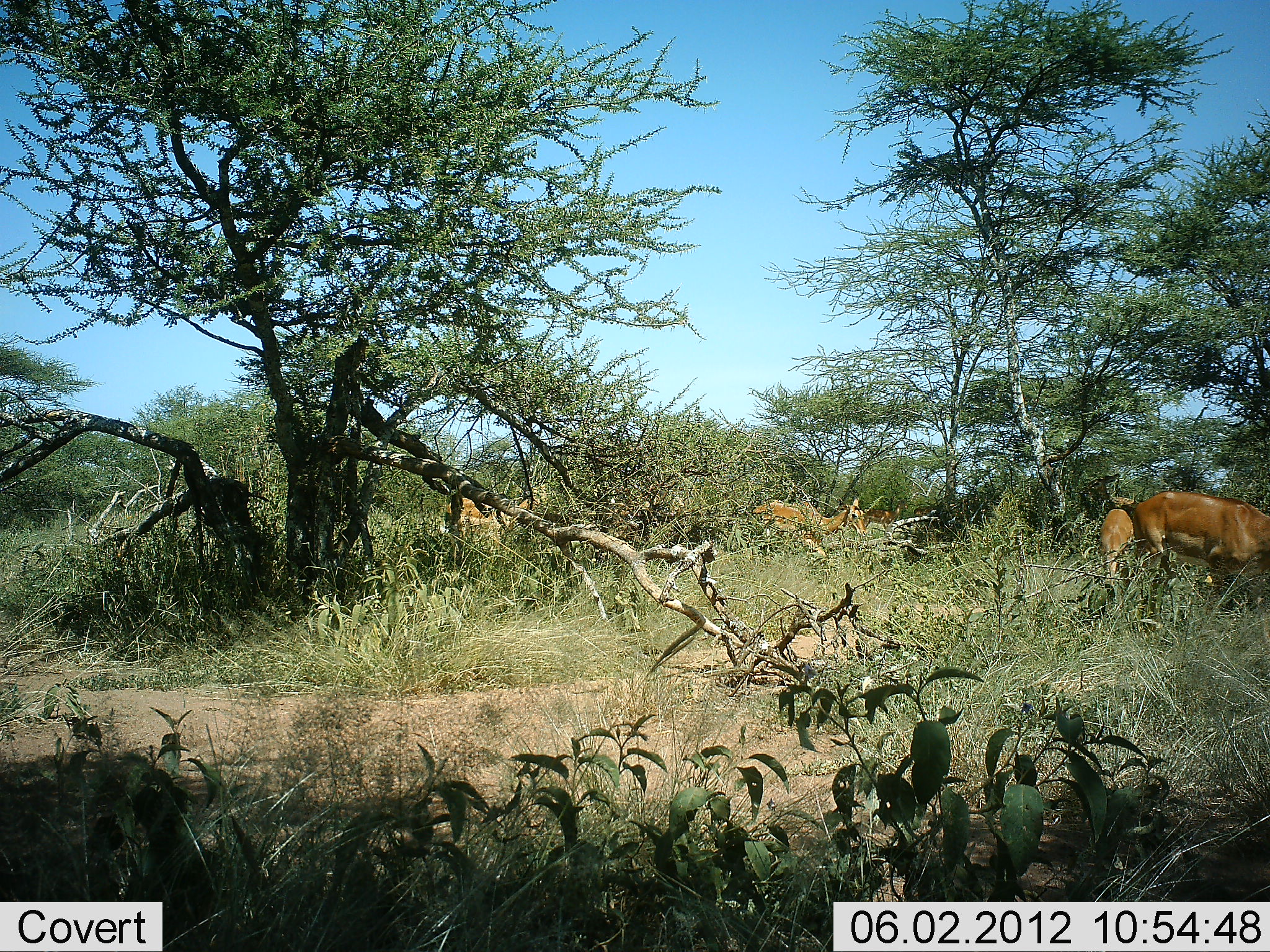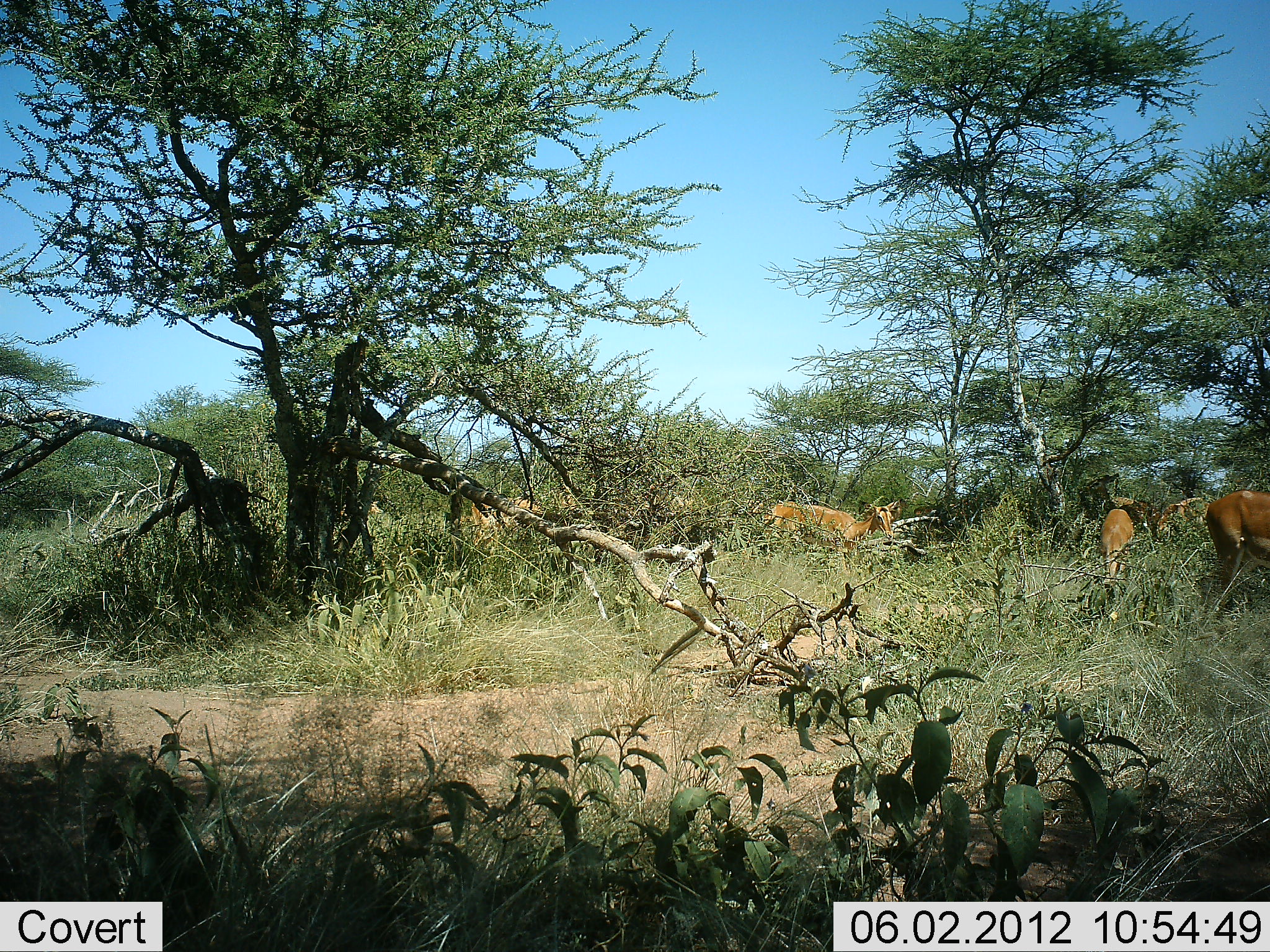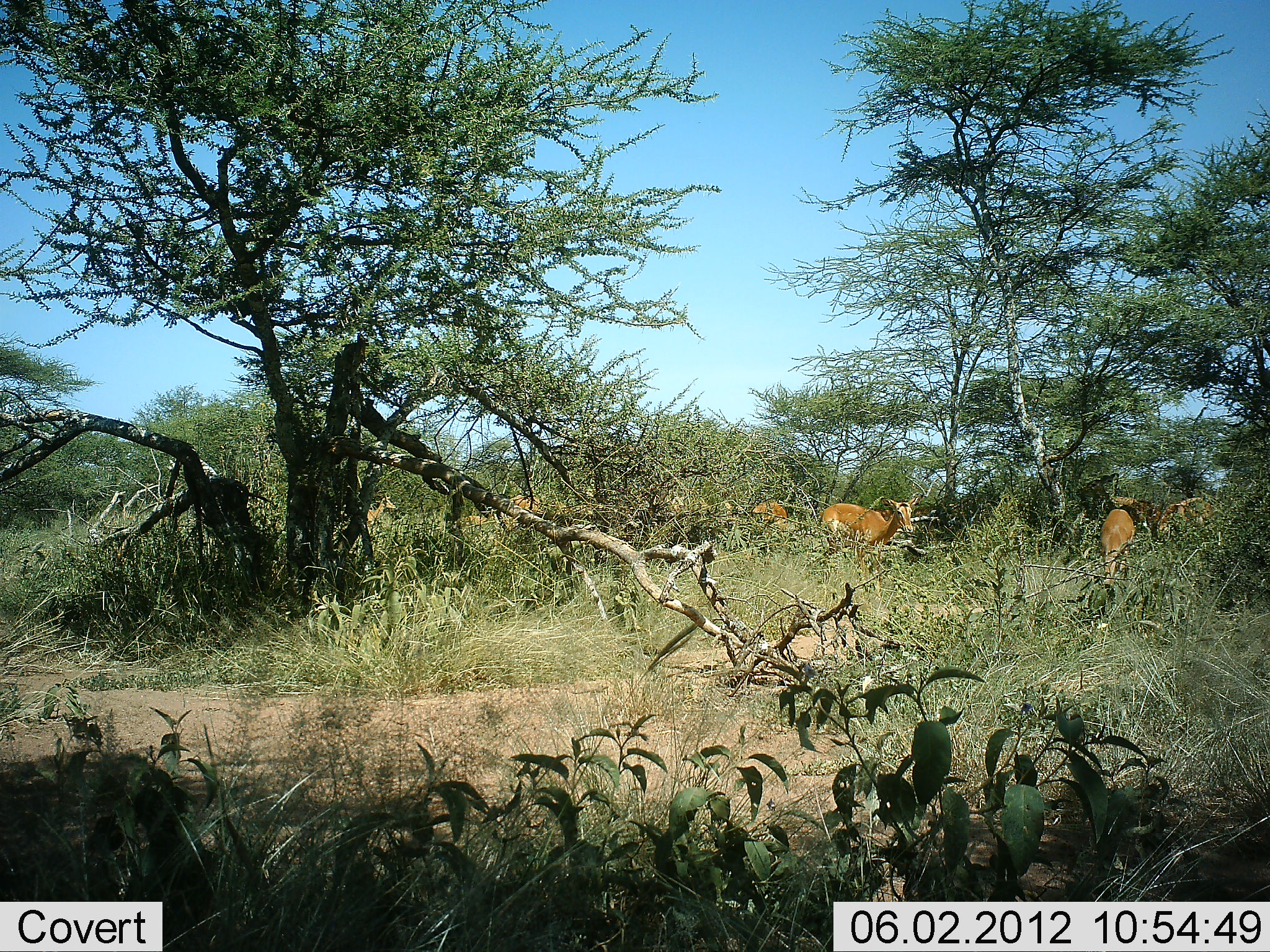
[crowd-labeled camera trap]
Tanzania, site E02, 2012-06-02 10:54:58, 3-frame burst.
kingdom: Animalia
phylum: Chordata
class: Mammalia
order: Artiodactyla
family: Bovidae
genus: Aepyceros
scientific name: Aepyceros melampus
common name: impala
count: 7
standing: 40%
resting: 0%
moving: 100%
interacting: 0%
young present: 0%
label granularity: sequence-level